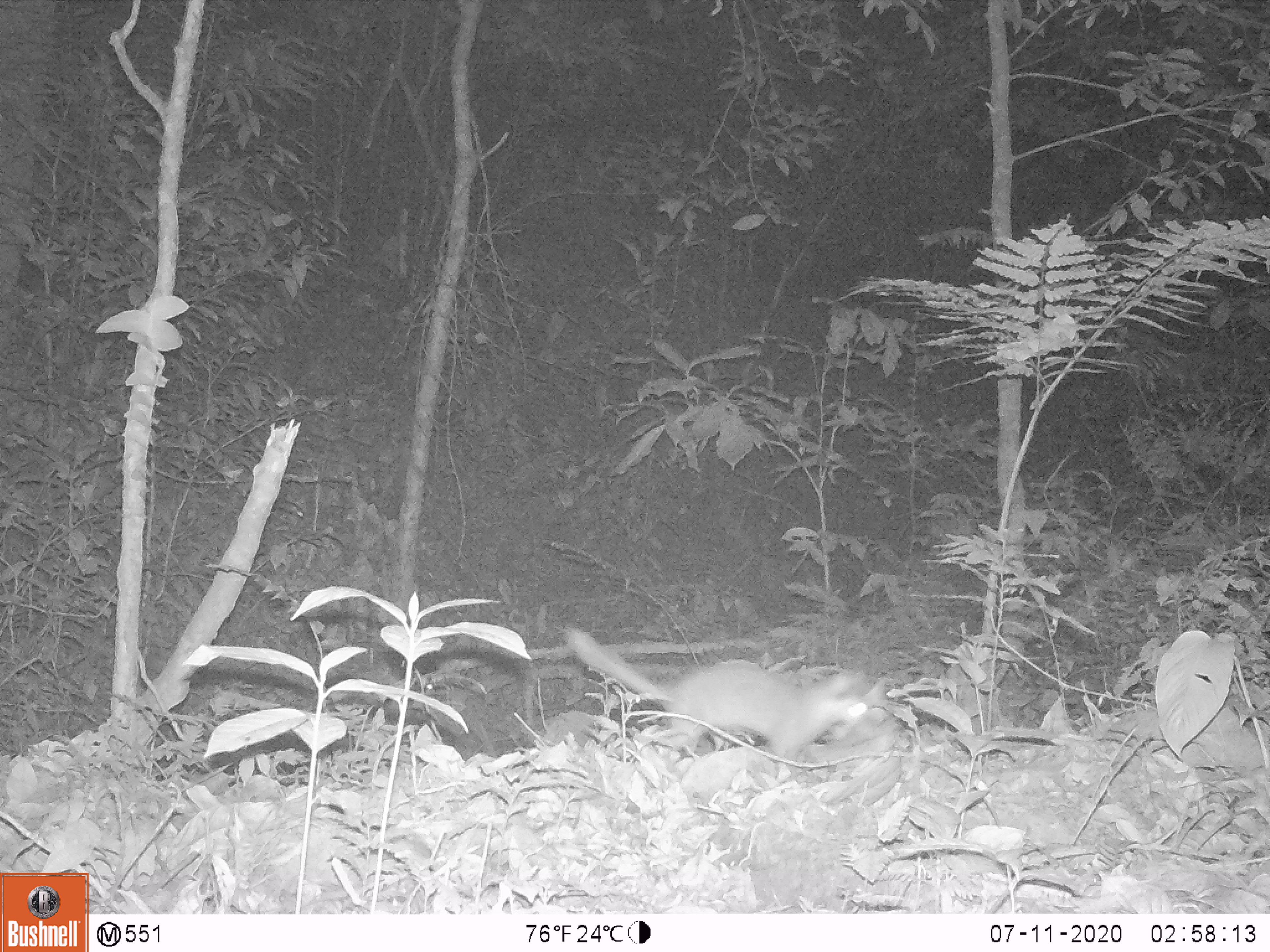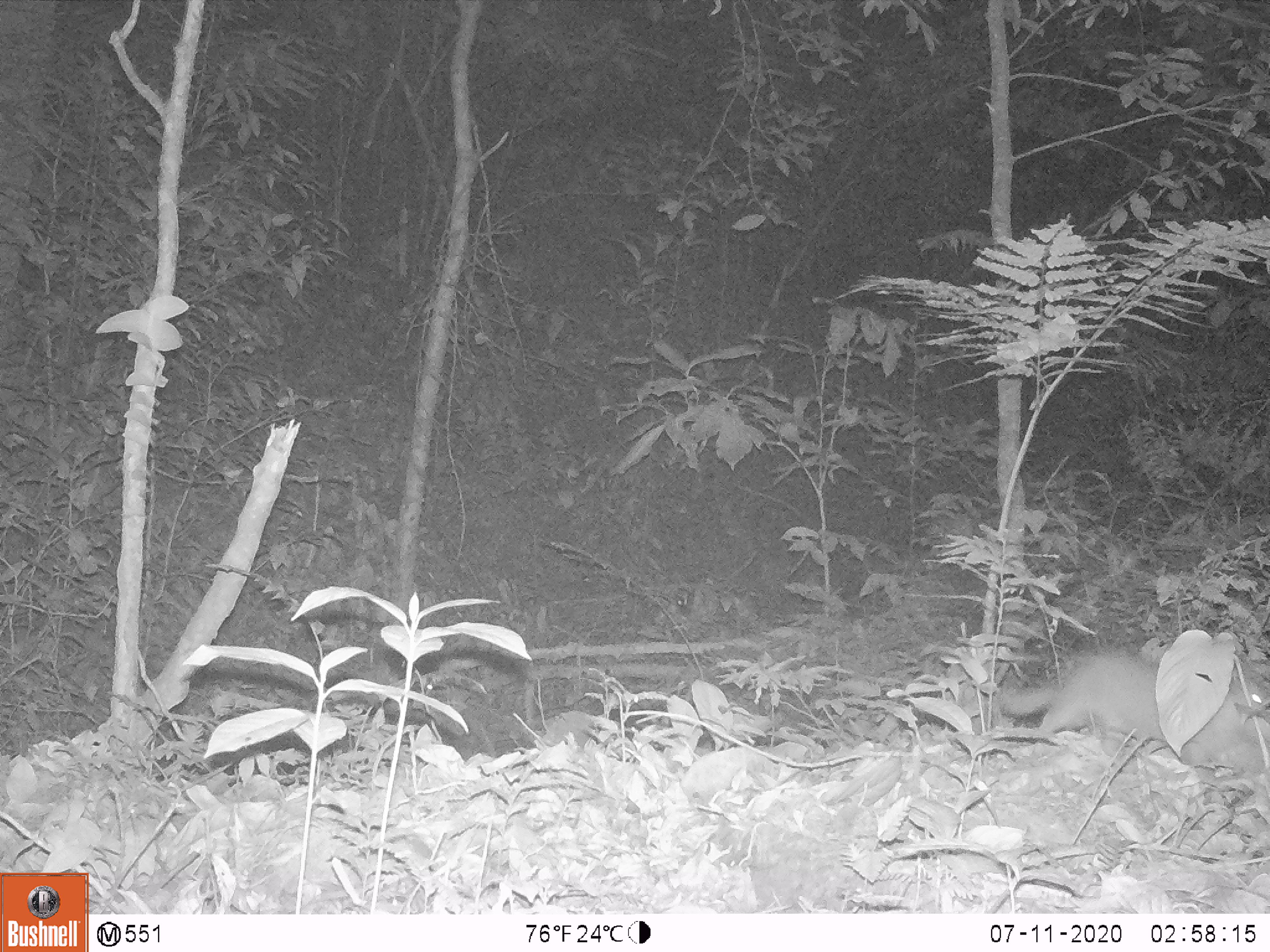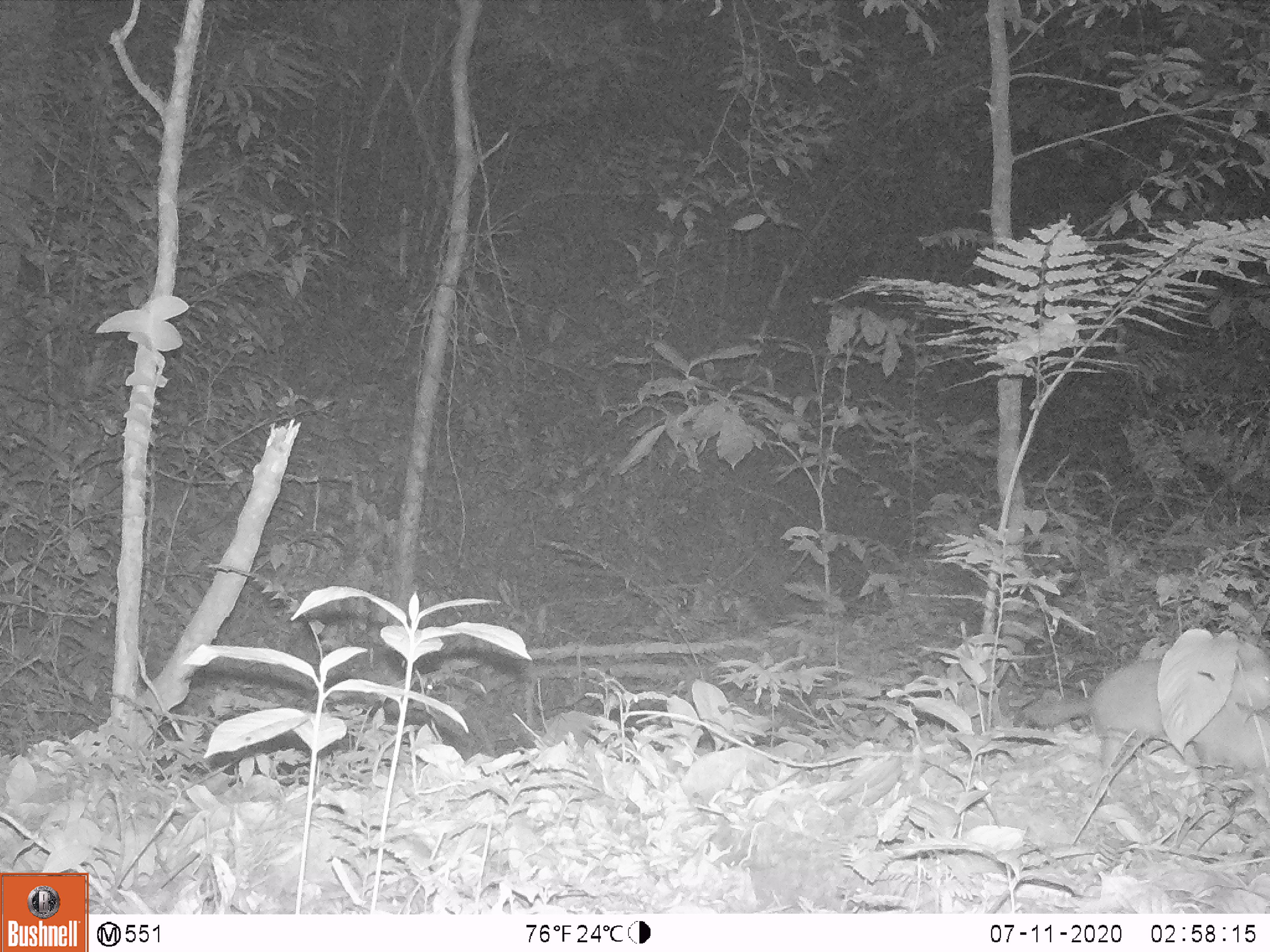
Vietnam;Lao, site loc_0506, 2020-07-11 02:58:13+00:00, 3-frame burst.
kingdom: Animalia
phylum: Chordata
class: Mammalia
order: Carnivora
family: Mustelidae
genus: Melogale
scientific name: Melogale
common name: ferret badger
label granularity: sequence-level